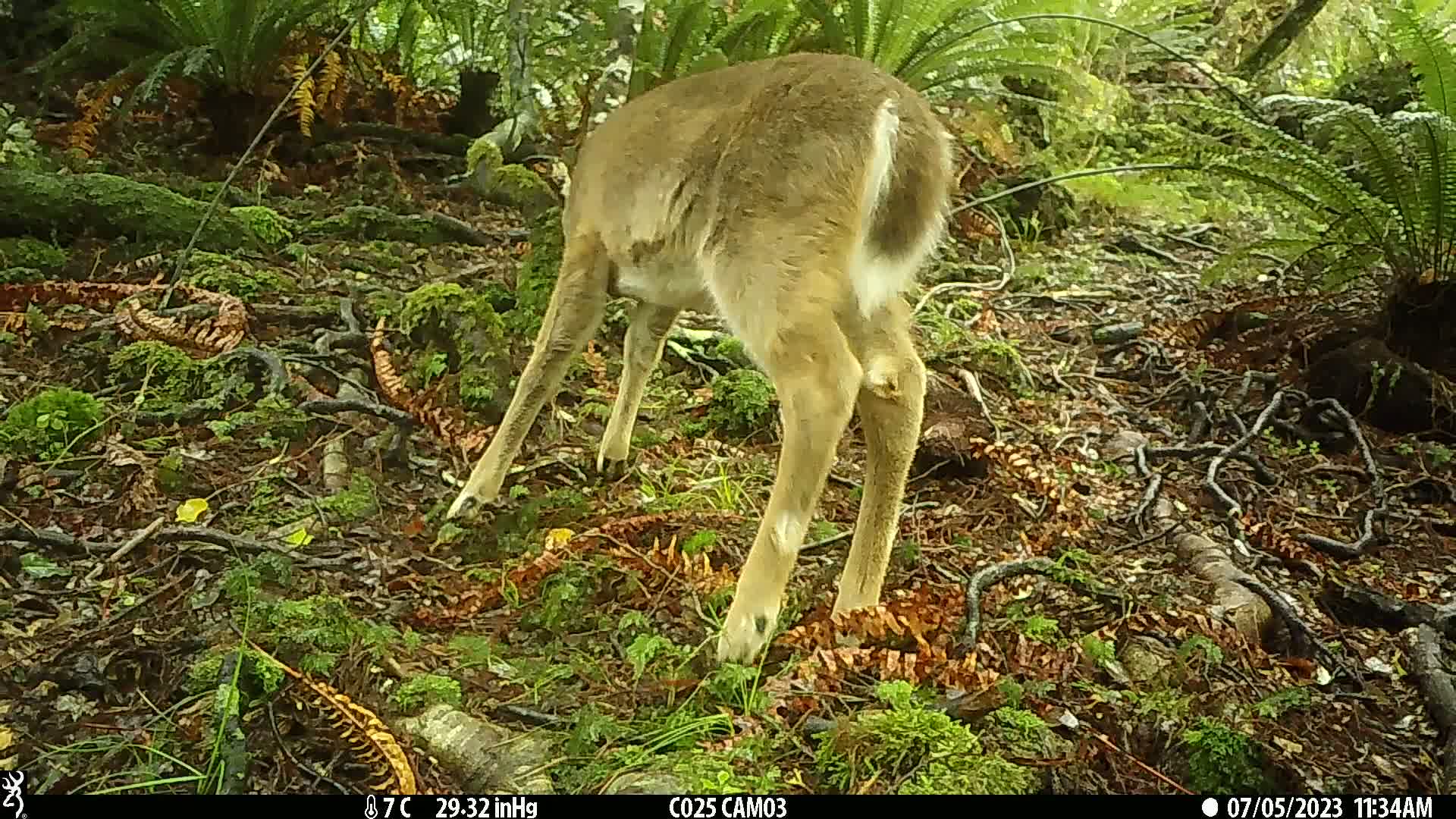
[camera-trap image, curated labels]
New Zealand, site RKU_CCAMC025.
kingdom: Animalia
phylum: Chordata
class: Mammalia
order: Artiodactyla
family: Cervidae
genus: Odocoileus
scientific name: Odocoileus virginianus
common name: white-tailed deer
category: white tailed deer